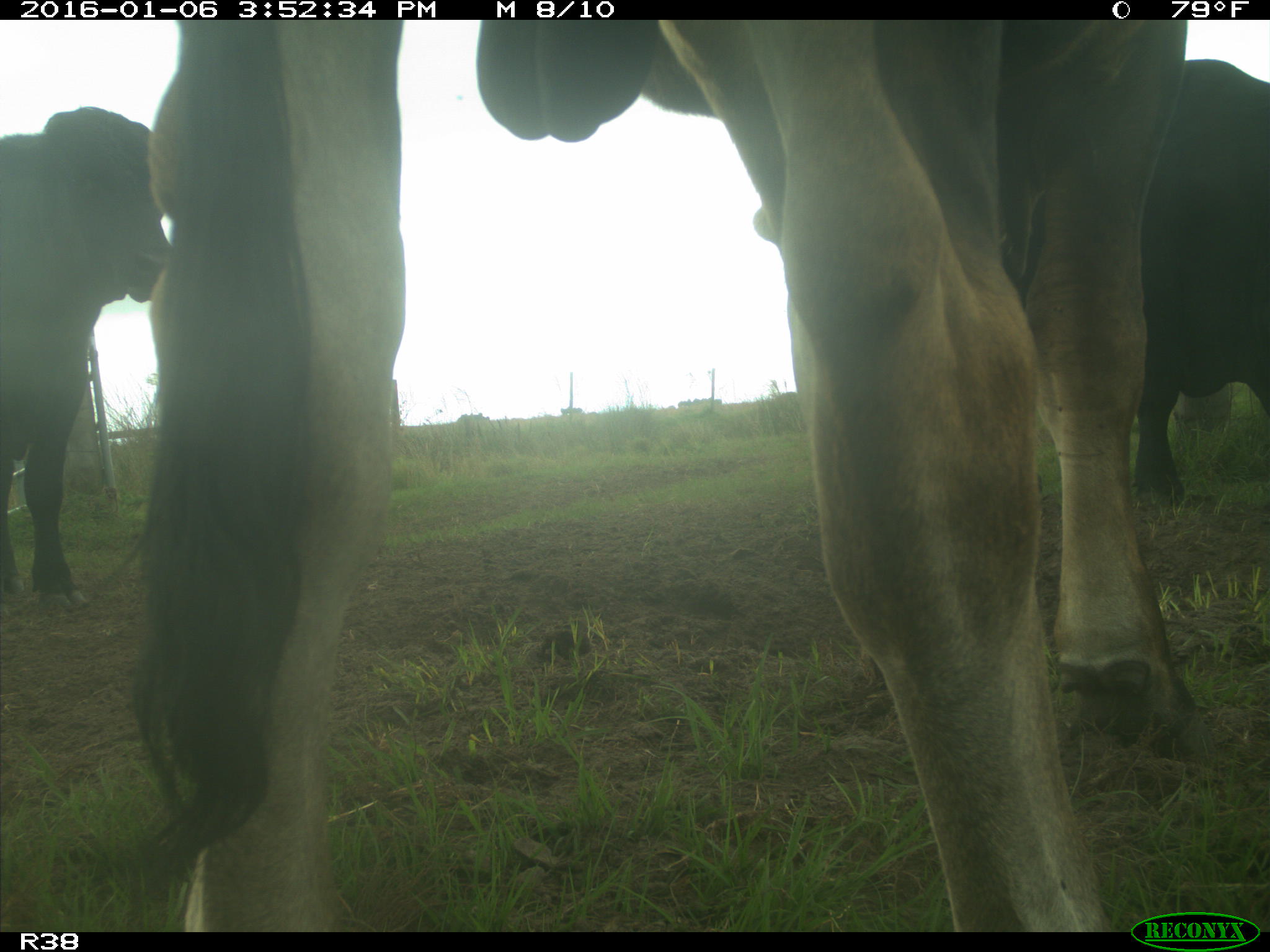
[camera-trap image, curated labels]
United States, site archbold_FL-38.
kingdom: Animalia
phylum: Chordata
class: Mammalia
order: Artiodactyla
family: Bovidae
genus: Bos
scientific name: Bos taurus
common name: domestic cow